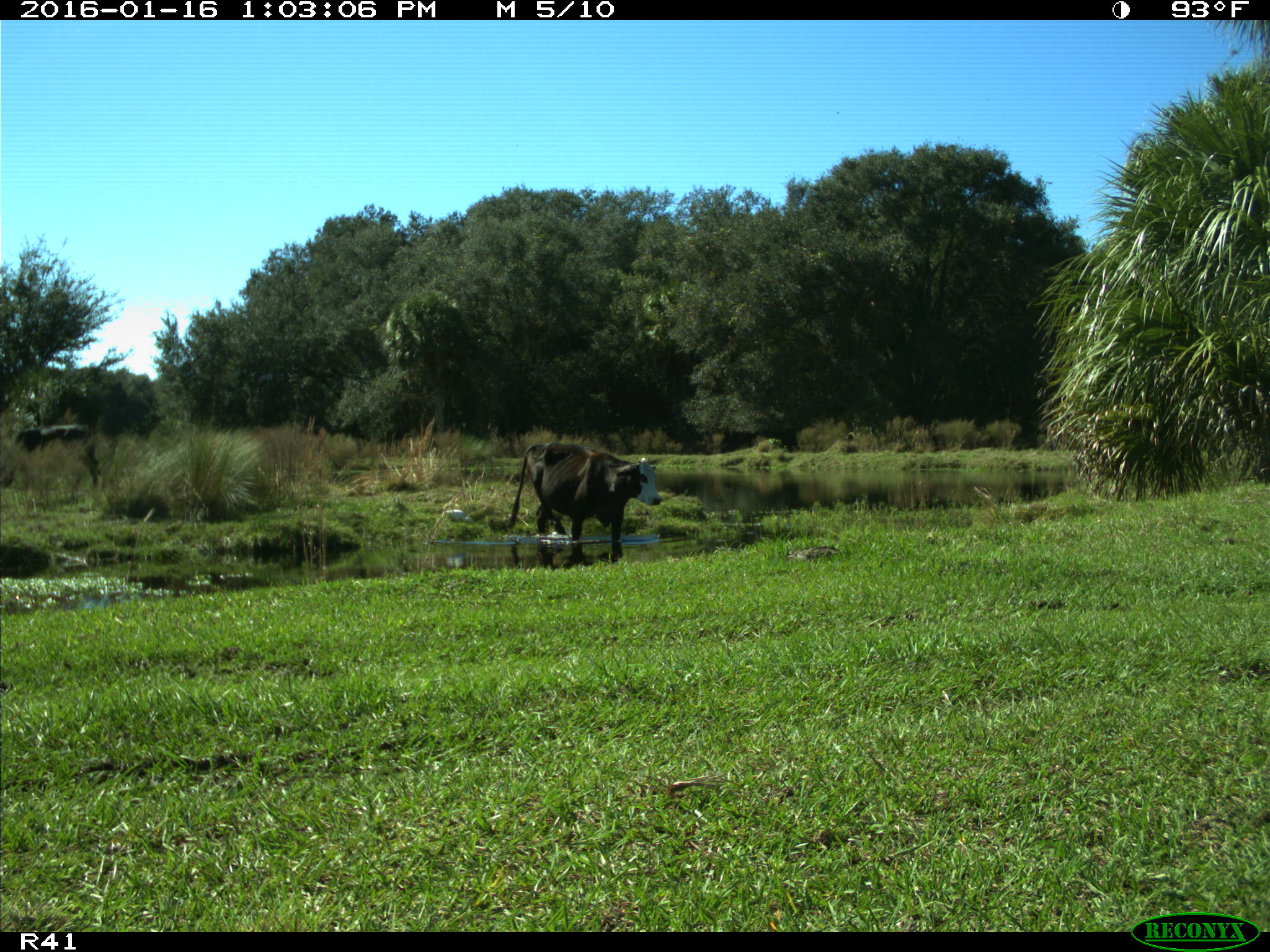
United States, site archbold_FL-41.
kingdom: Animalia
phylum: Chordata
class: Mammalia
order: Artiodactyla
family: Bovidae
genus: Bos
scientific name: Bos taurus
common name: domestic cow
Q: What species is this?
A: Bos taurus (domestic cow).